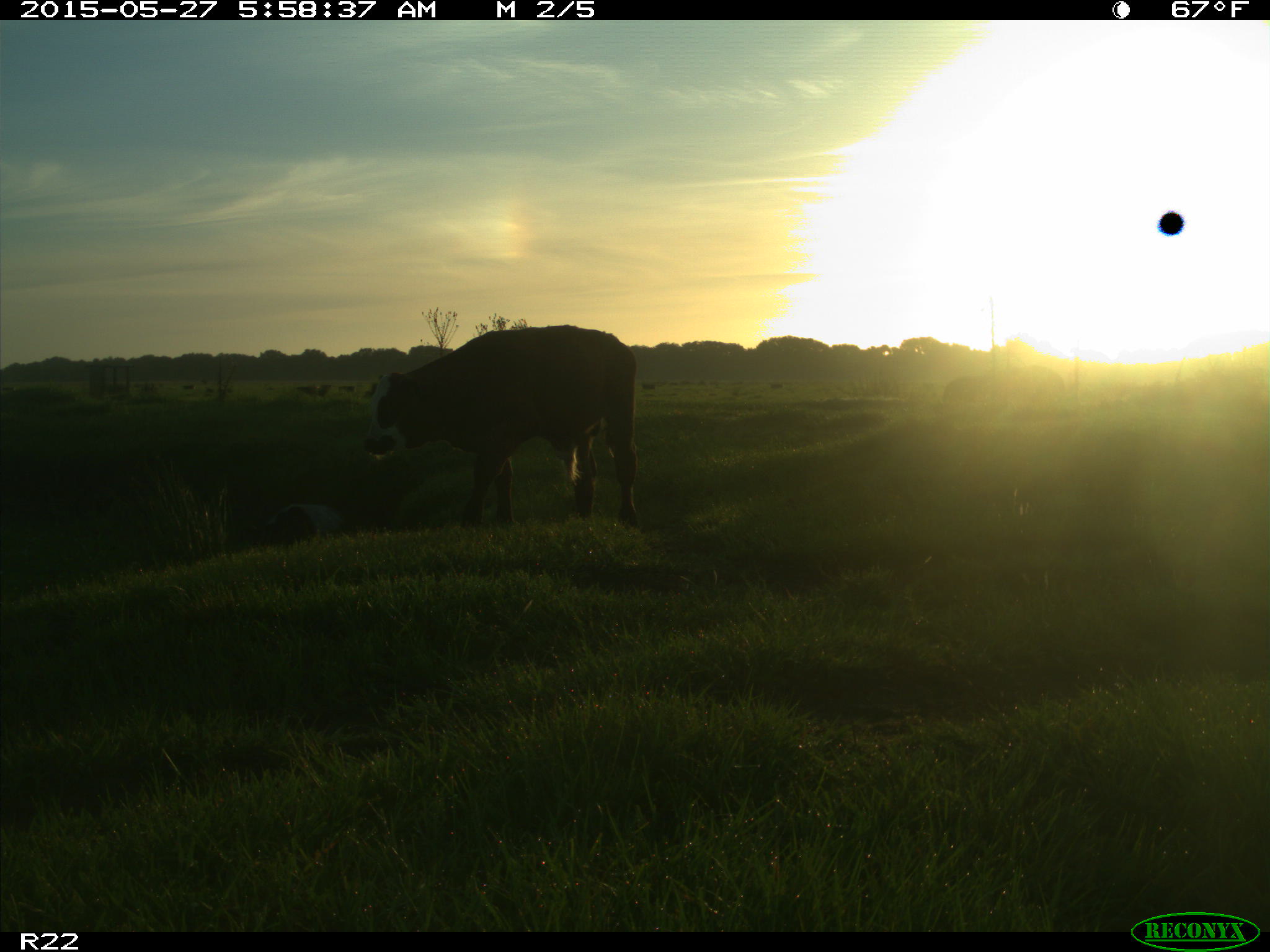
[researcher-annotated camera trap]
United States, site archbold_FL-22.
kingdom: Animalia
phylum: Chordata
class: Mammalia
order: Artiodactyla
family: Bovidae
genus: Bos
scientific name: Bos taurus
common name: domestic cow